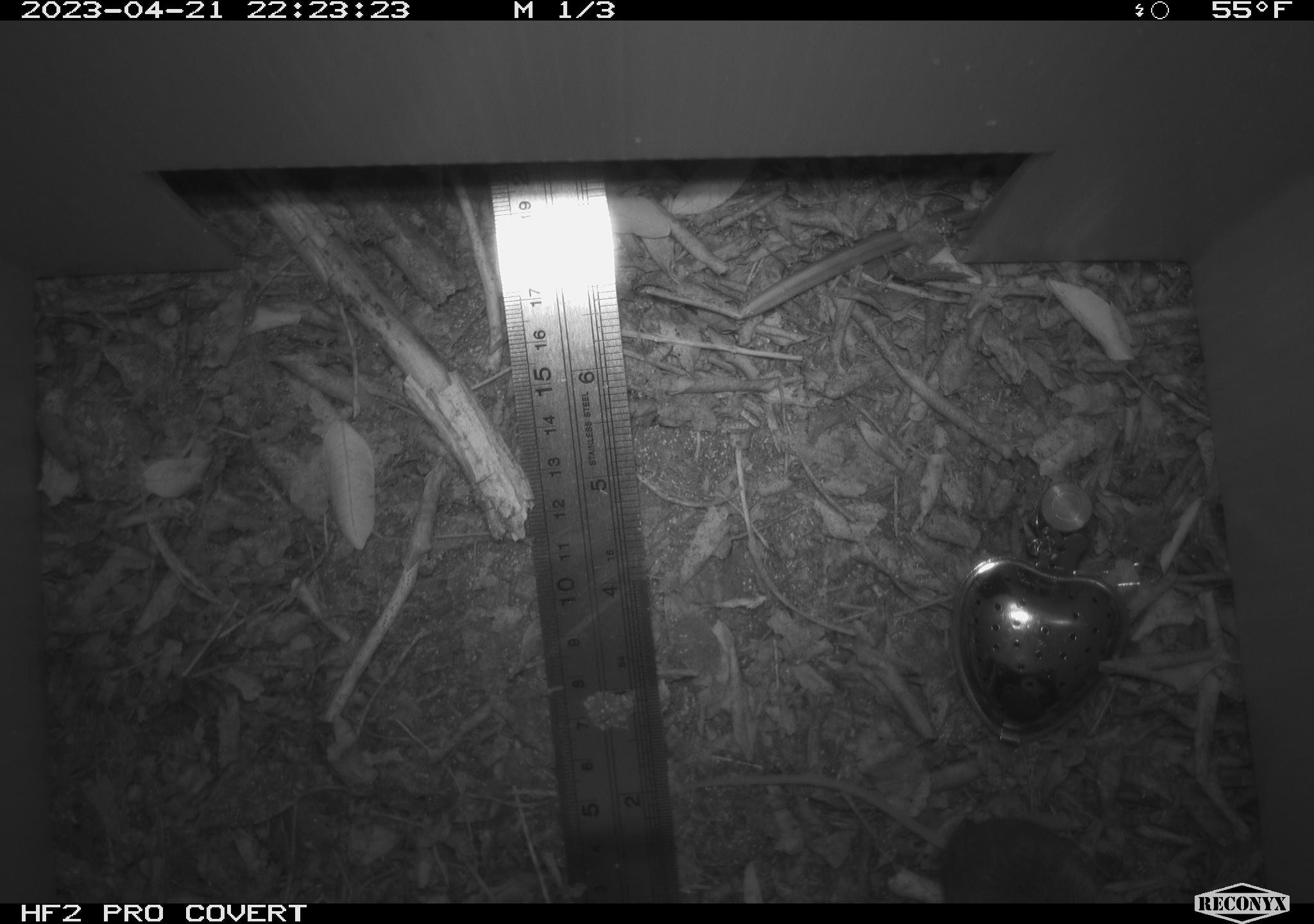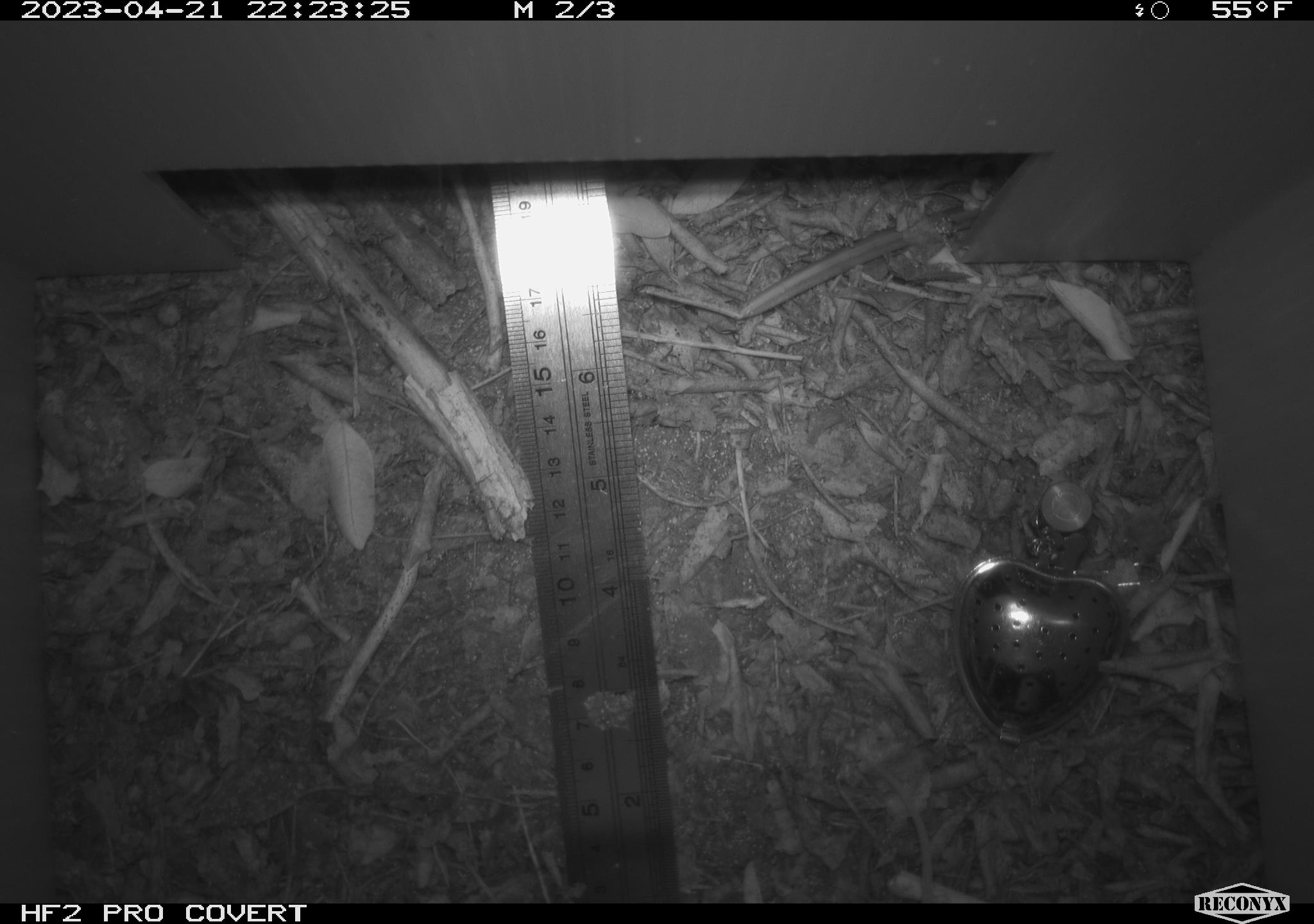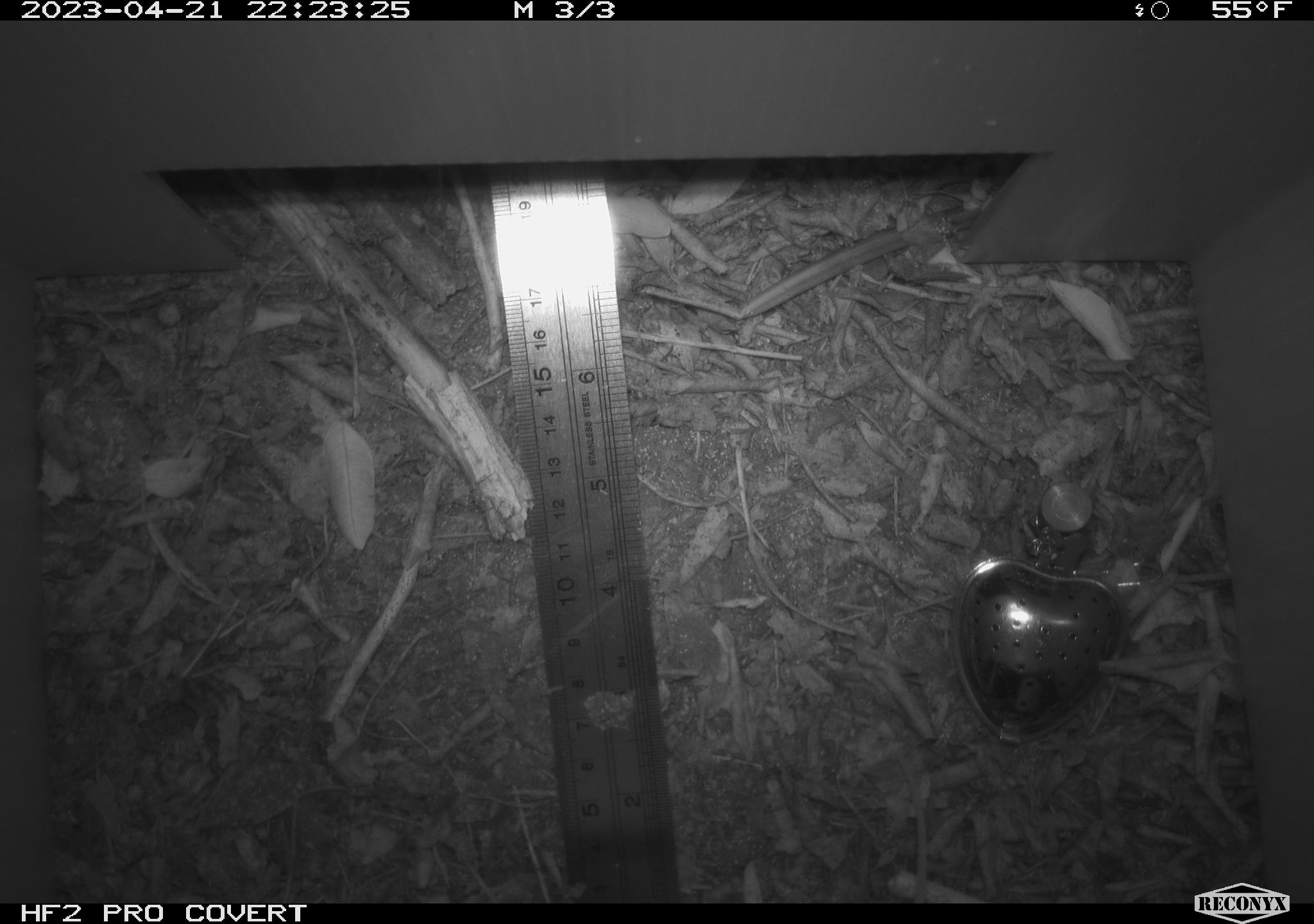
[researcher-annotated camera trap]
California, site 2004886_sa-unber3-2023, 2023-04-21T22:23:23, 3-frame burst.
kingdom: Animalia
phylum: Chordata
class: Mammalia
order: Rodentia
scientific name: Rodentia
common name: mouse species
Mouse species (Rodentia).